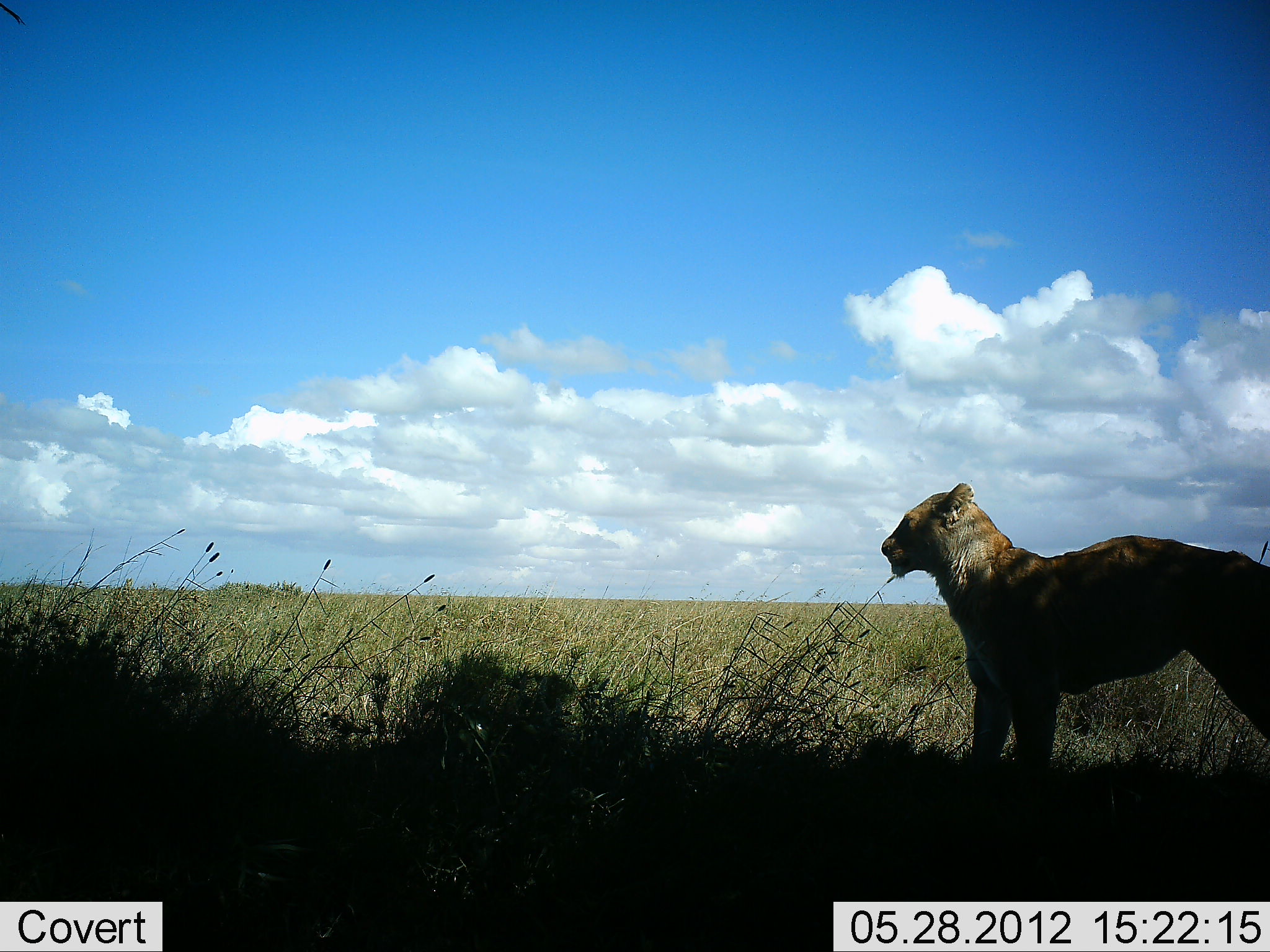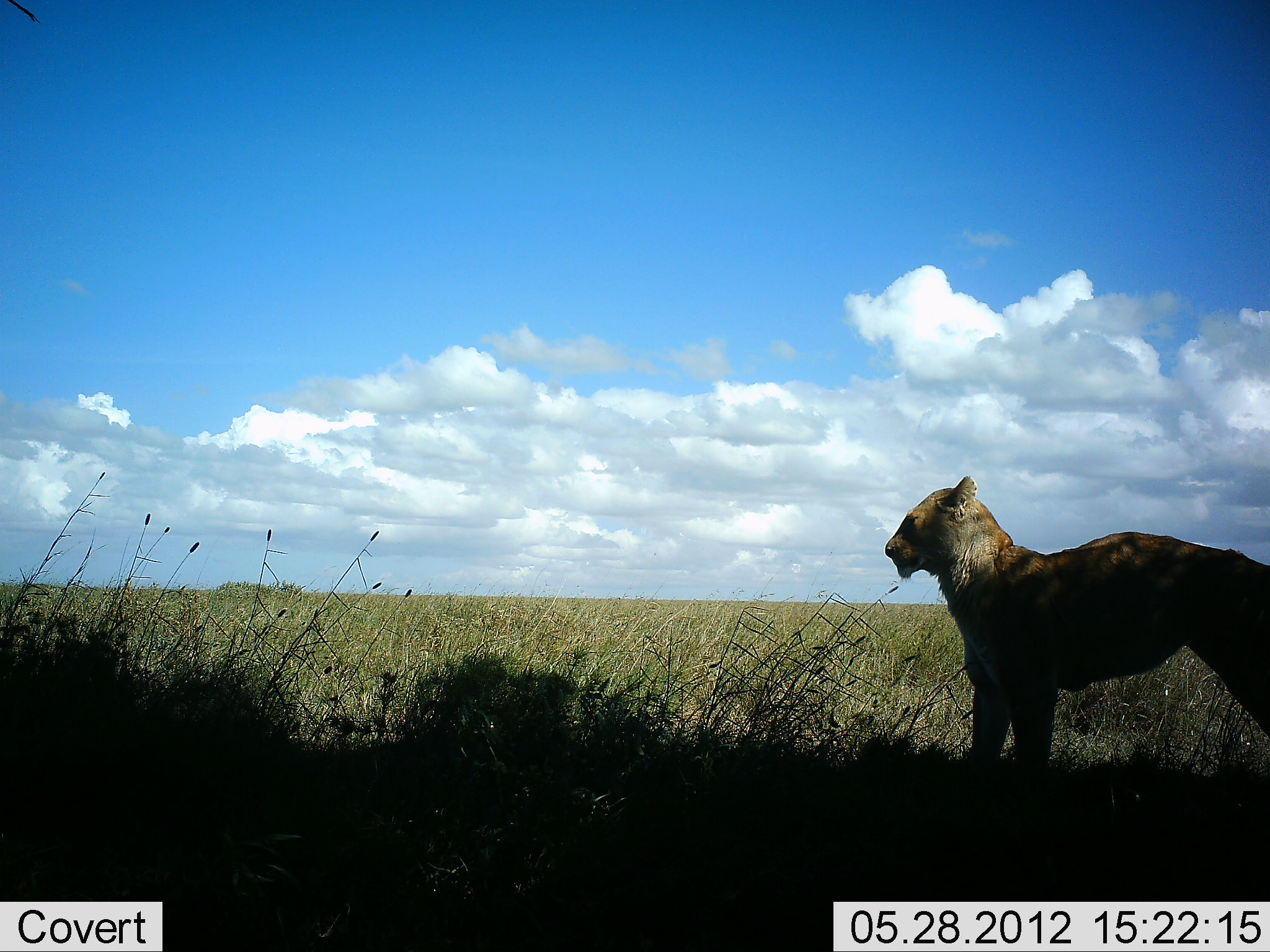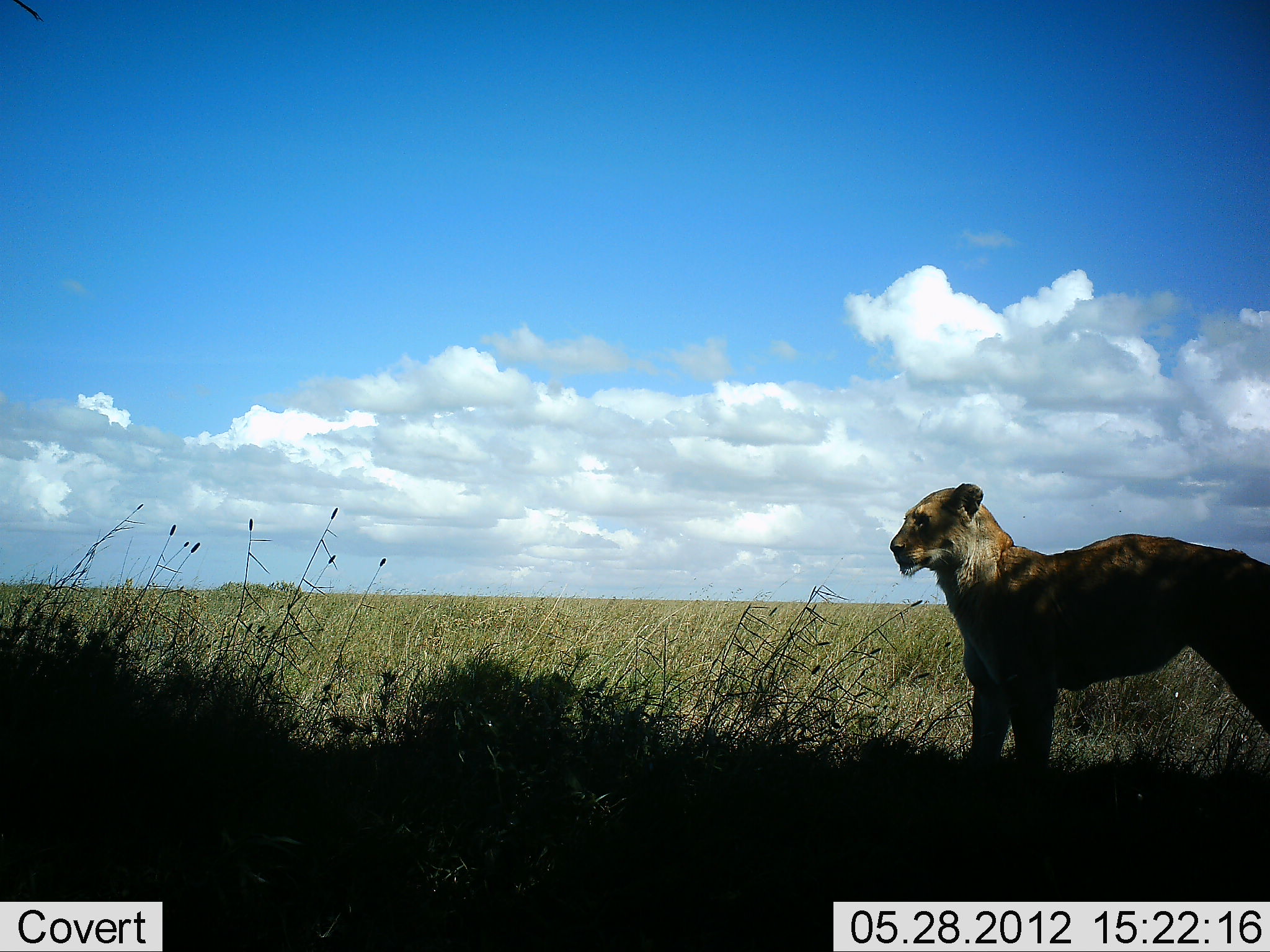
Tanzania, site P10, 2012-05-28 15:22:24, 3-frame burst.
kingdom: Animalia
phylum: Chordata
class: Mammalia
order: Carnivora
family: Felidae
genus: Panthera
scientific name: Panthera leo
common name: lion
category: lionfemale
Lionfemale (lion) (Panthera leo), count 1. Behavior (volunteer vote fractions): standing 100%, resting 0%, moving 0%, interacting 0%. Young present (vote fraction): 10%. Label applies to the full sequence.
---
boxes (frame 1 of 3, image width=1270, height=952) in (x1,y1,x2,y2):
animal: (880,481,1270,777)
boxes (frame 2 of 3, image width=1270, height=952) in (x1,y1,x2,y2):
animal: (883,476,1270,767)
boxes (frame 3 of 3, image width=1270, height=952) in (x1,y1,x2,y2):
animal: (887,485,1270,770)